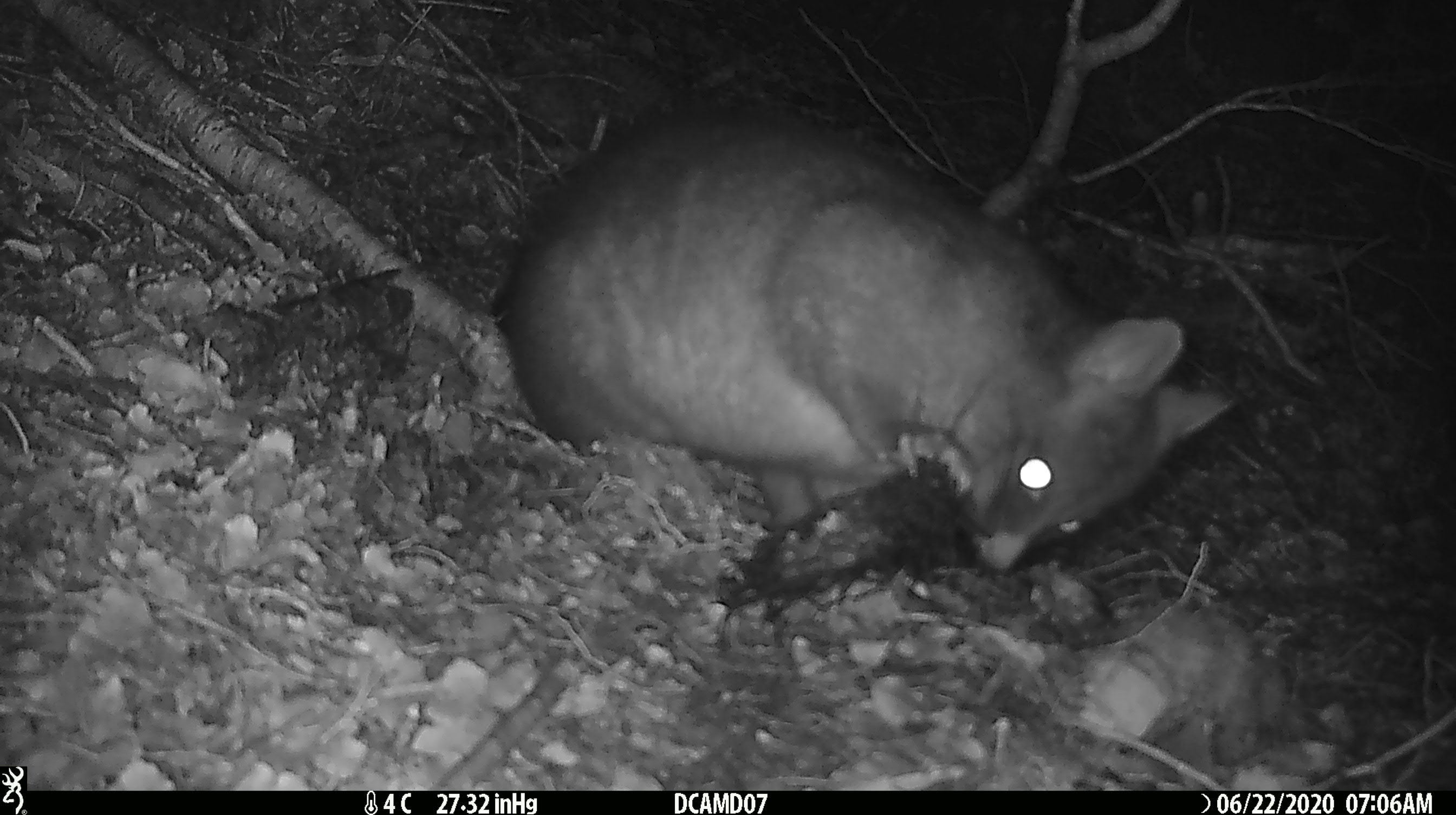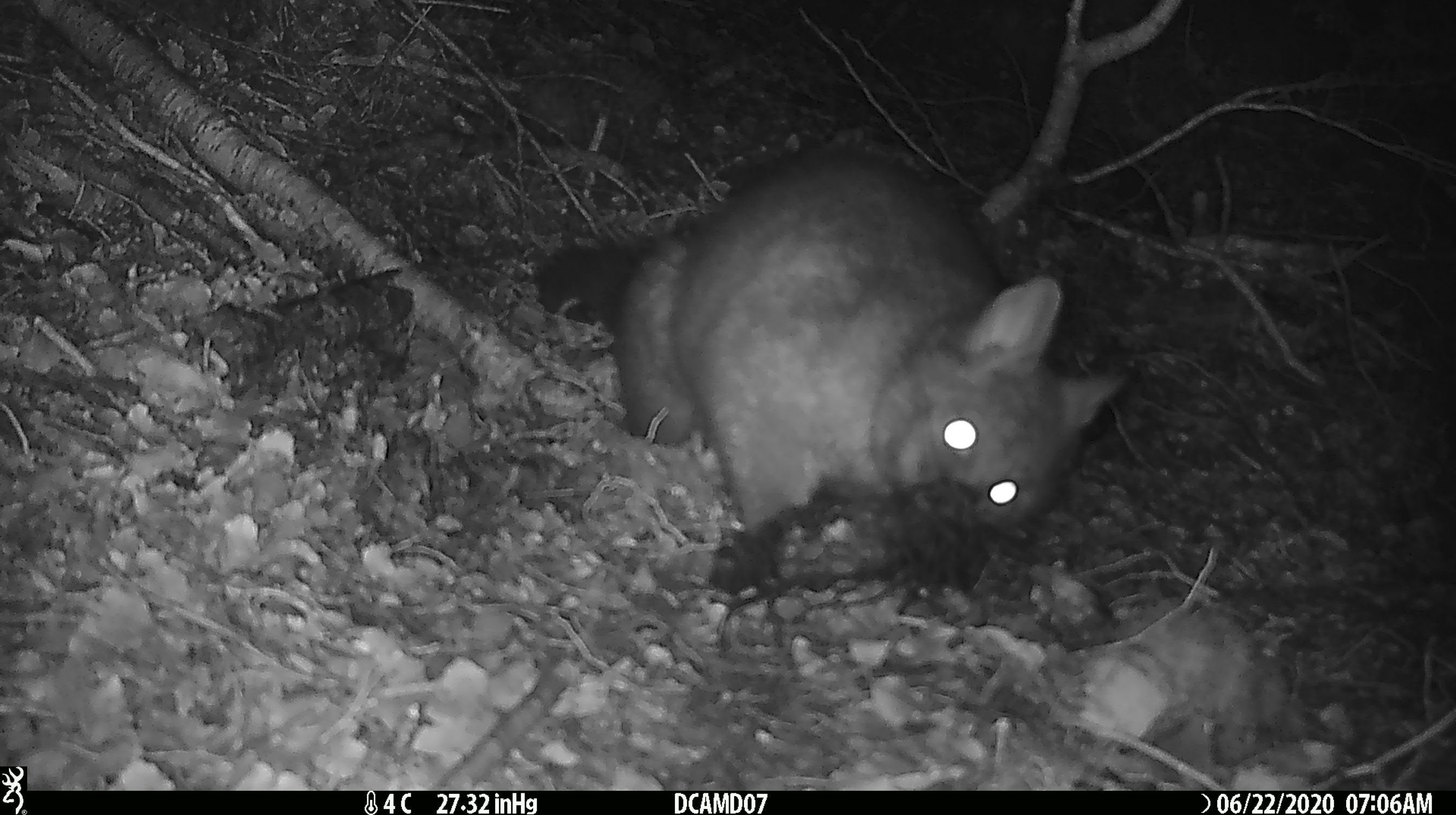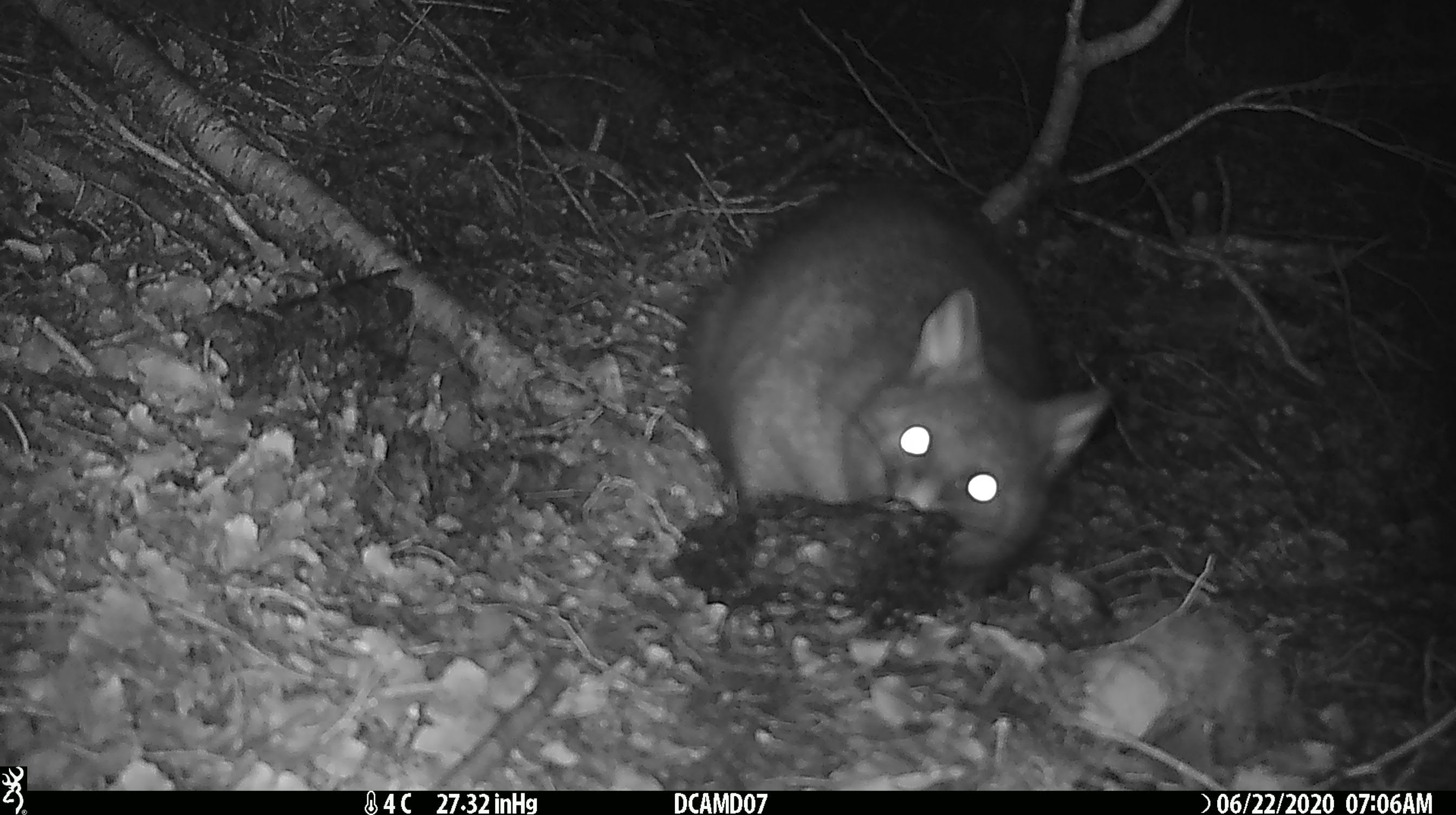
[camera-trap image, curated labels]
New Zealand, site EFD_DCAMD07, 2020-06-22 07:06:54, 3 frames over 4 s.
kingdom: Animalia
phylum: Chordata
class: Mammalia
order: Diprotodontia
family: Phalangeridae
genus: Trichosurus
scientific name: Trichosurus vulpecula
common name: common brushtail possum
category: possum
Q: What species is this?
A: Possum (common brushtail possum) (Trichosurus vulpecula).